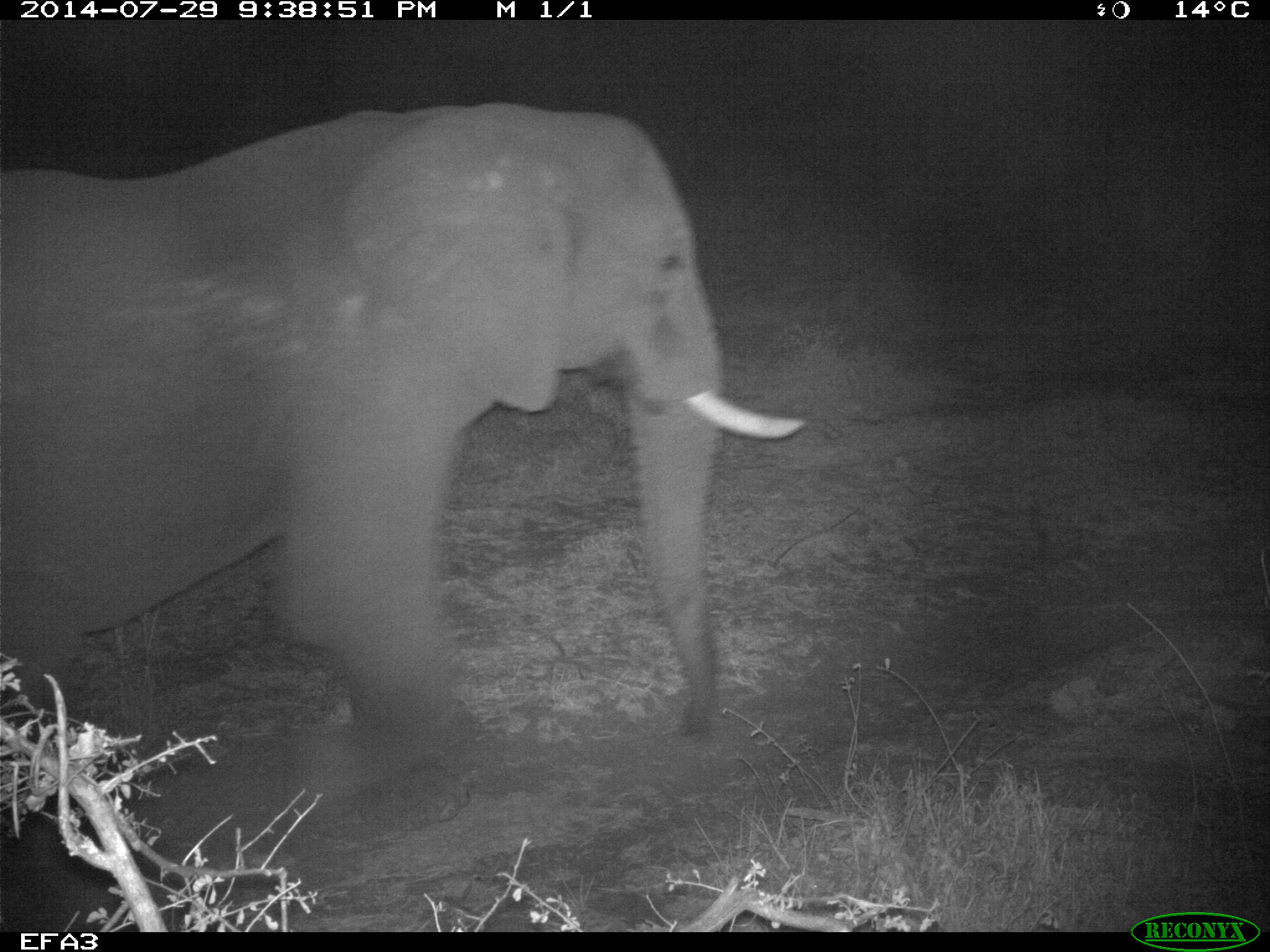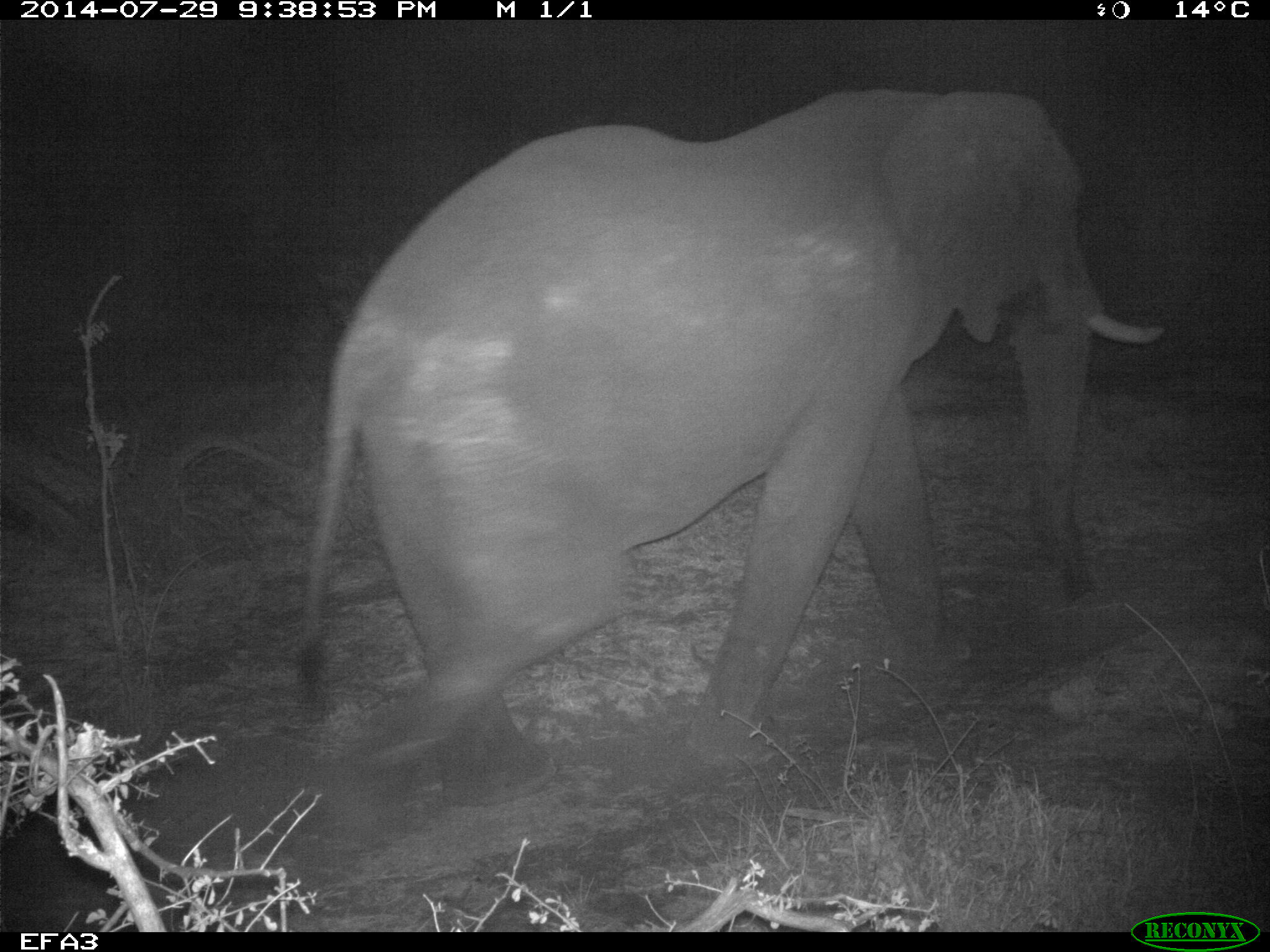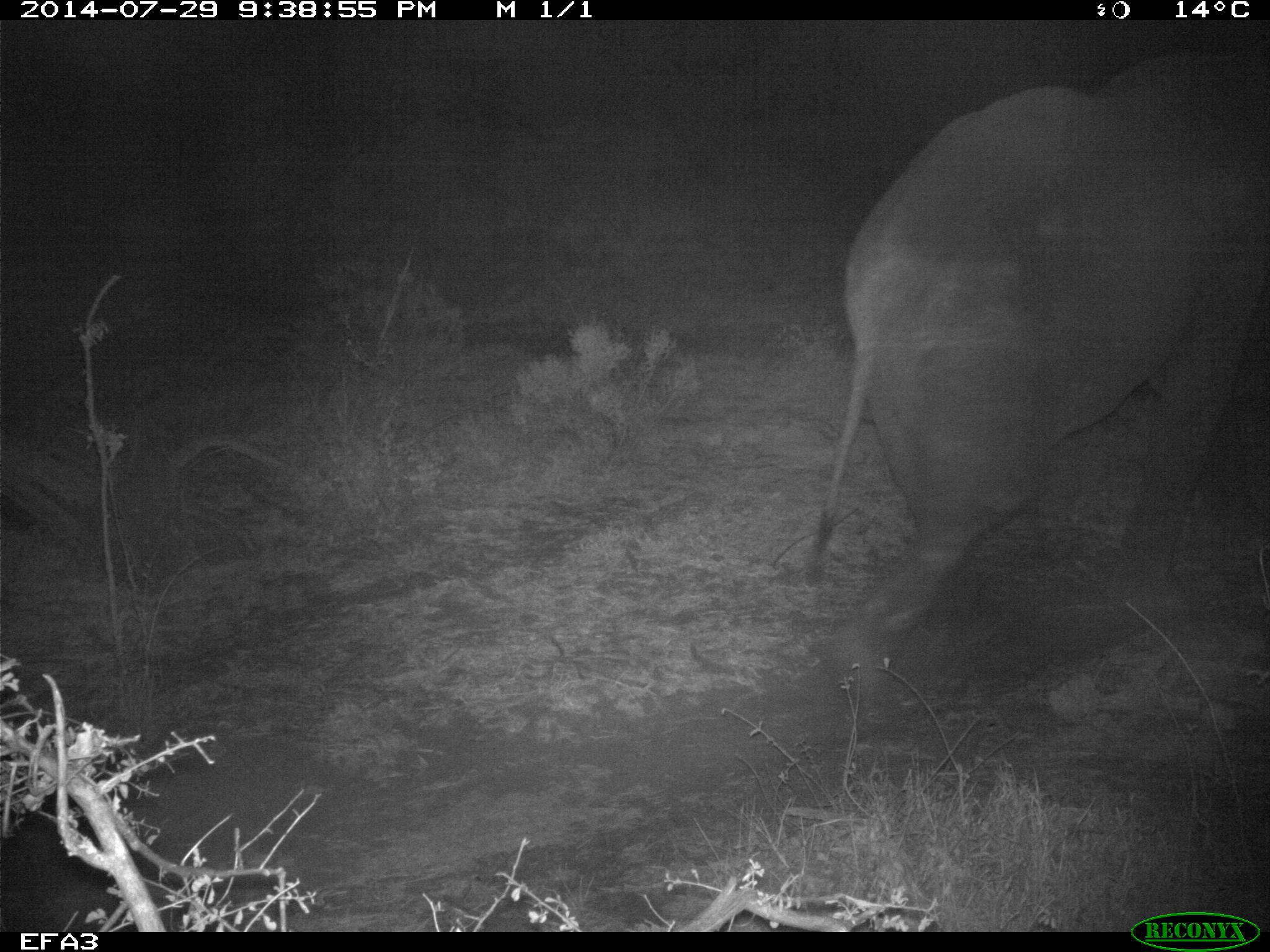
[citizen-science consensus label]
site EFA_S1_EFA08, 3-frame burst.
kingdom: Animalia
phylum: Chordata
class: Mammalia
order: Proboscidea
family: Elephantidae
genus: Loxodonta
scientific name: Loxodonta africana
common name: african bush elephant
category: elephant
Elephant (african bush elephant) (Loxodonta africana), count 1. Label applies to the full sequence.